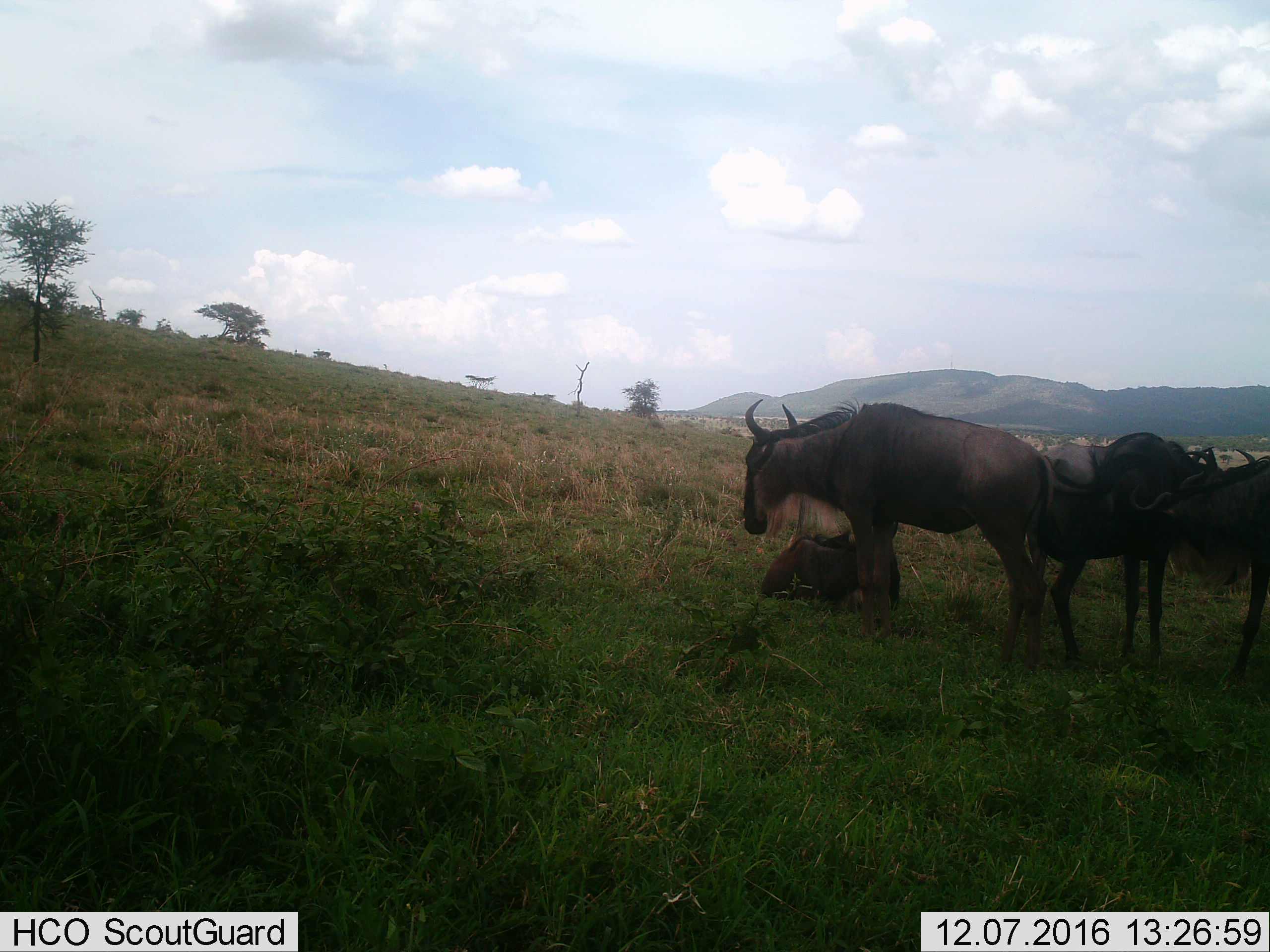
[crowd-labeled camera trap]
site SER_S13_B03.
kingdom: Animalia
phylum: Chordata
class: Mammalia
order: Artiodactyla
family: Bovidae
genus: Connochaetes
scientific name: Connochaetes taurinus taurinus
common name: blue wildebeest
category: wildebeestblue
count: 4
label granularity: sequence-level